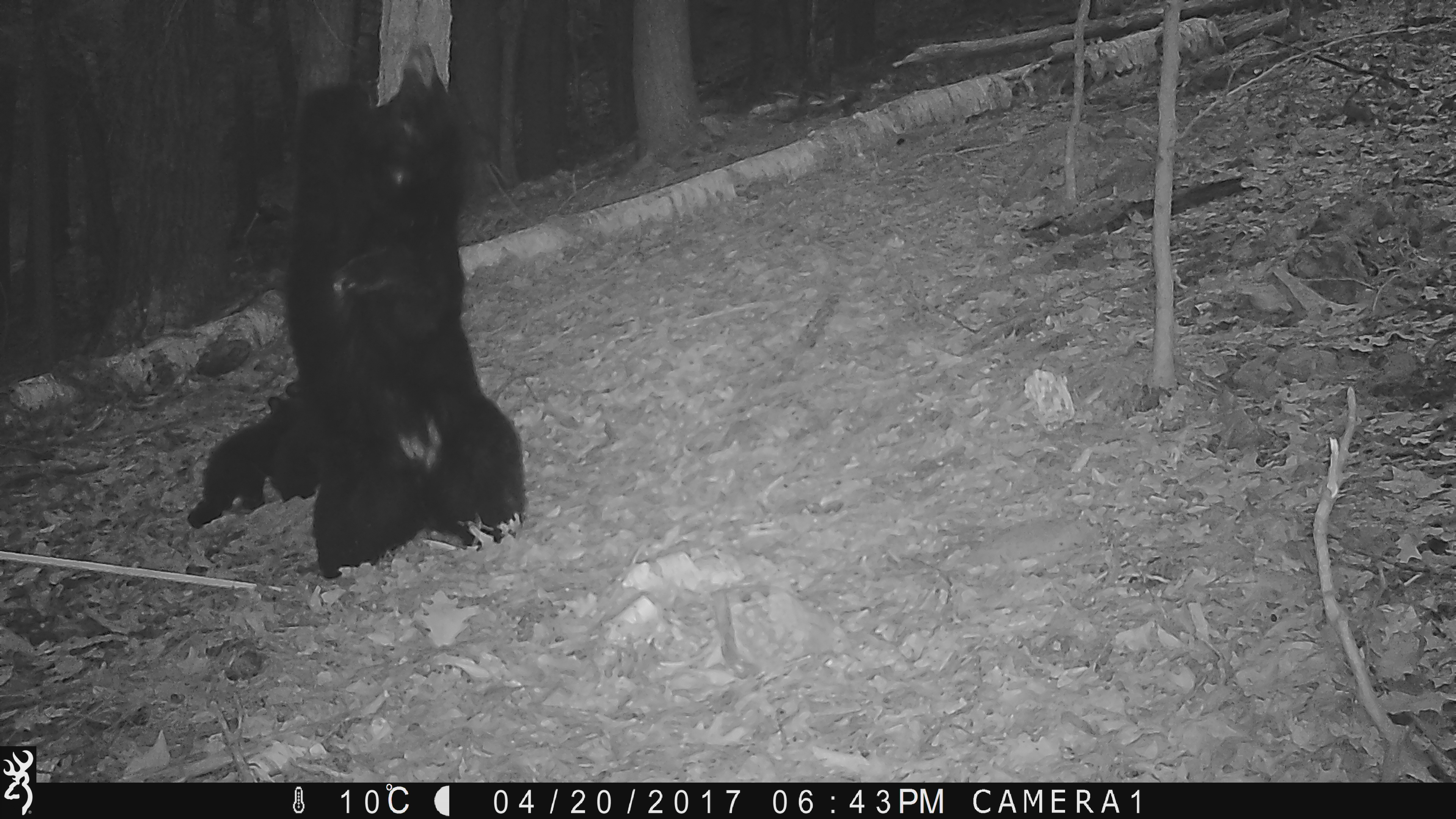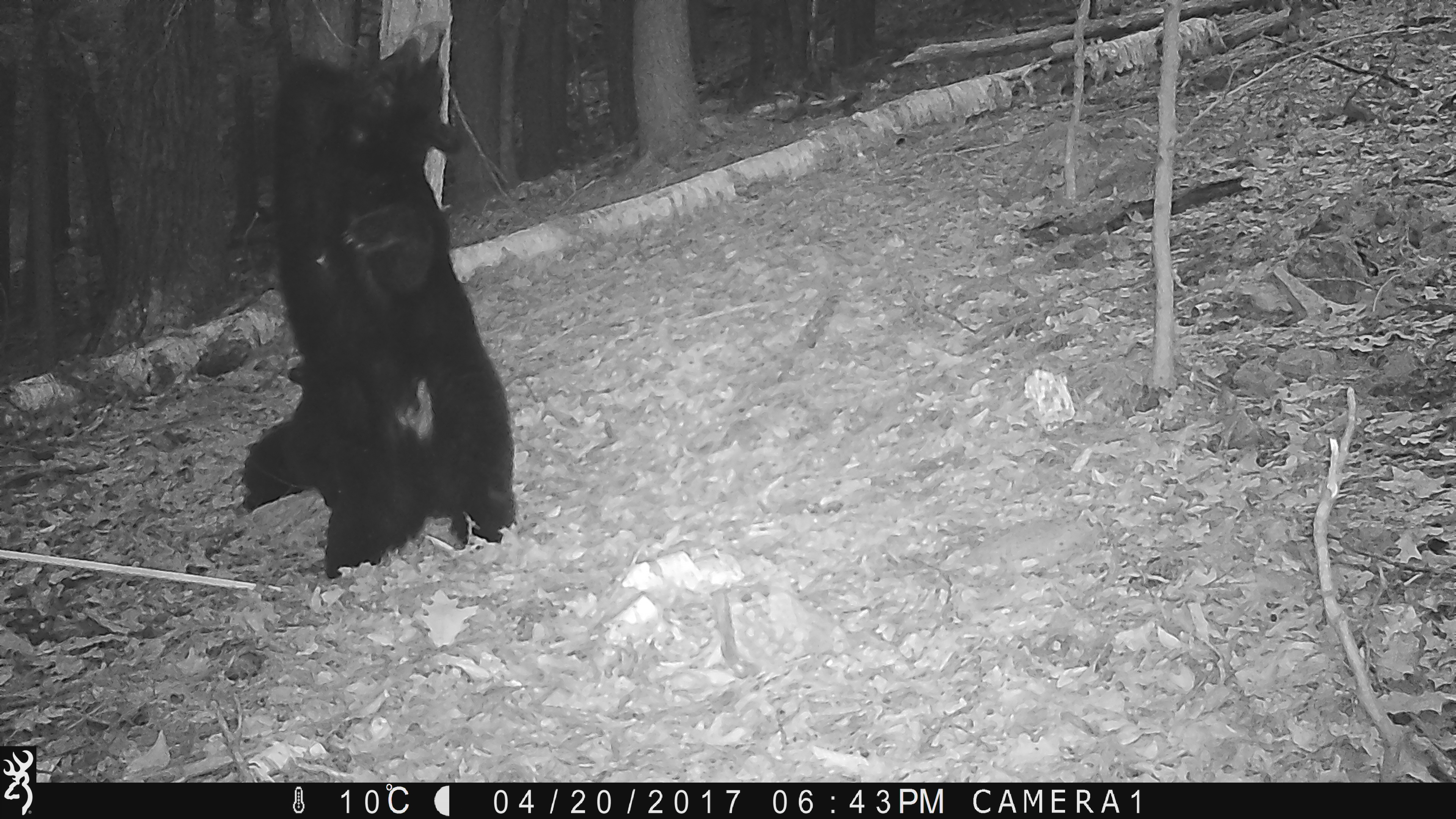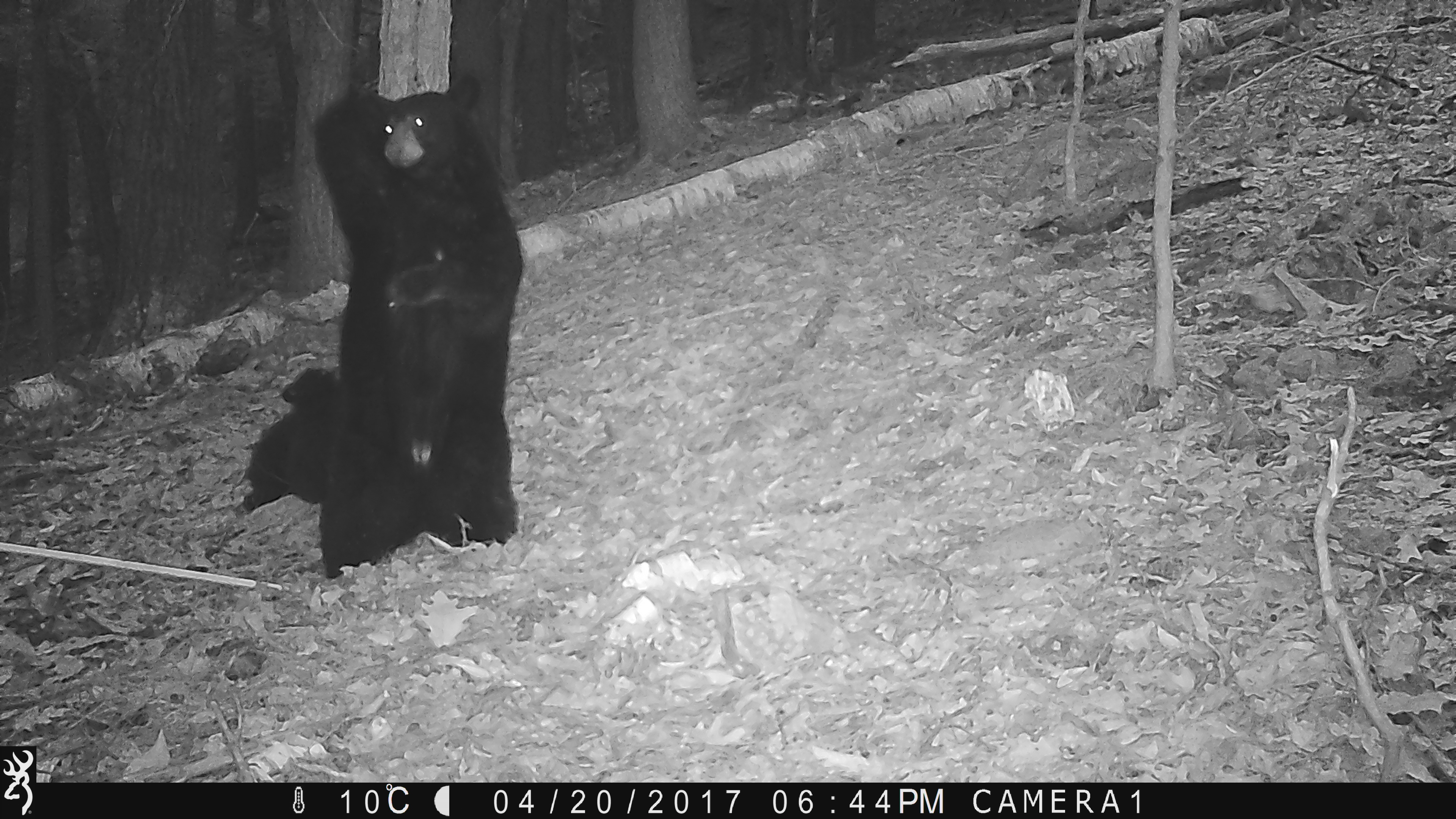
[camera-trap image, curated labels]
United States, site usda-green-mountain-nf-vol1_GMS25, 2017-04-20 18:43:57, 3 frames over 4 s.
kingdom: Animalia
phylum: Chordata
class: Mammalia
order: Carnivora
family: Ursidae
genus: Ursus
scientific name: Ursus americanus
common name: black bear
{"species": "black bear (Ursus americanus)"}